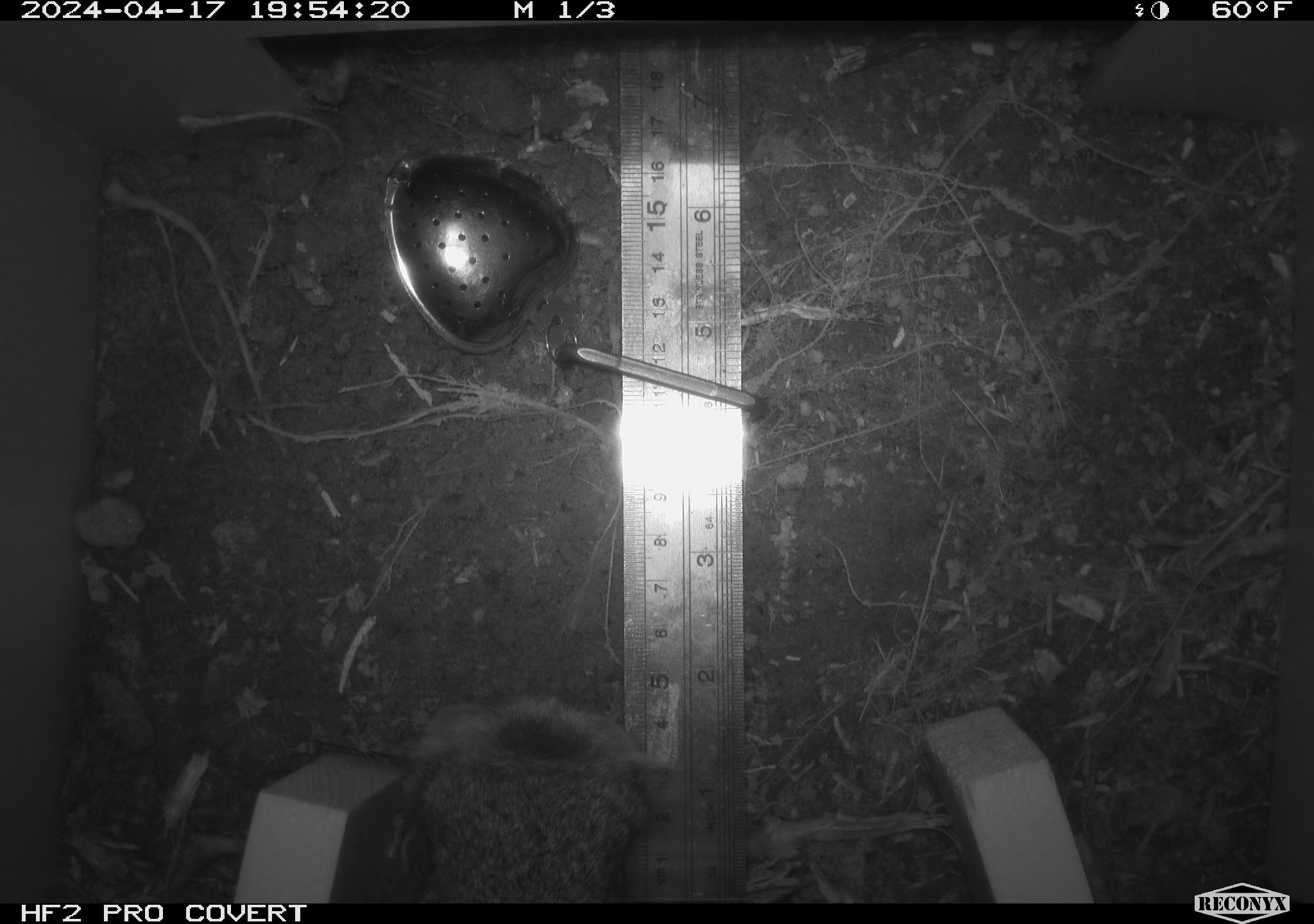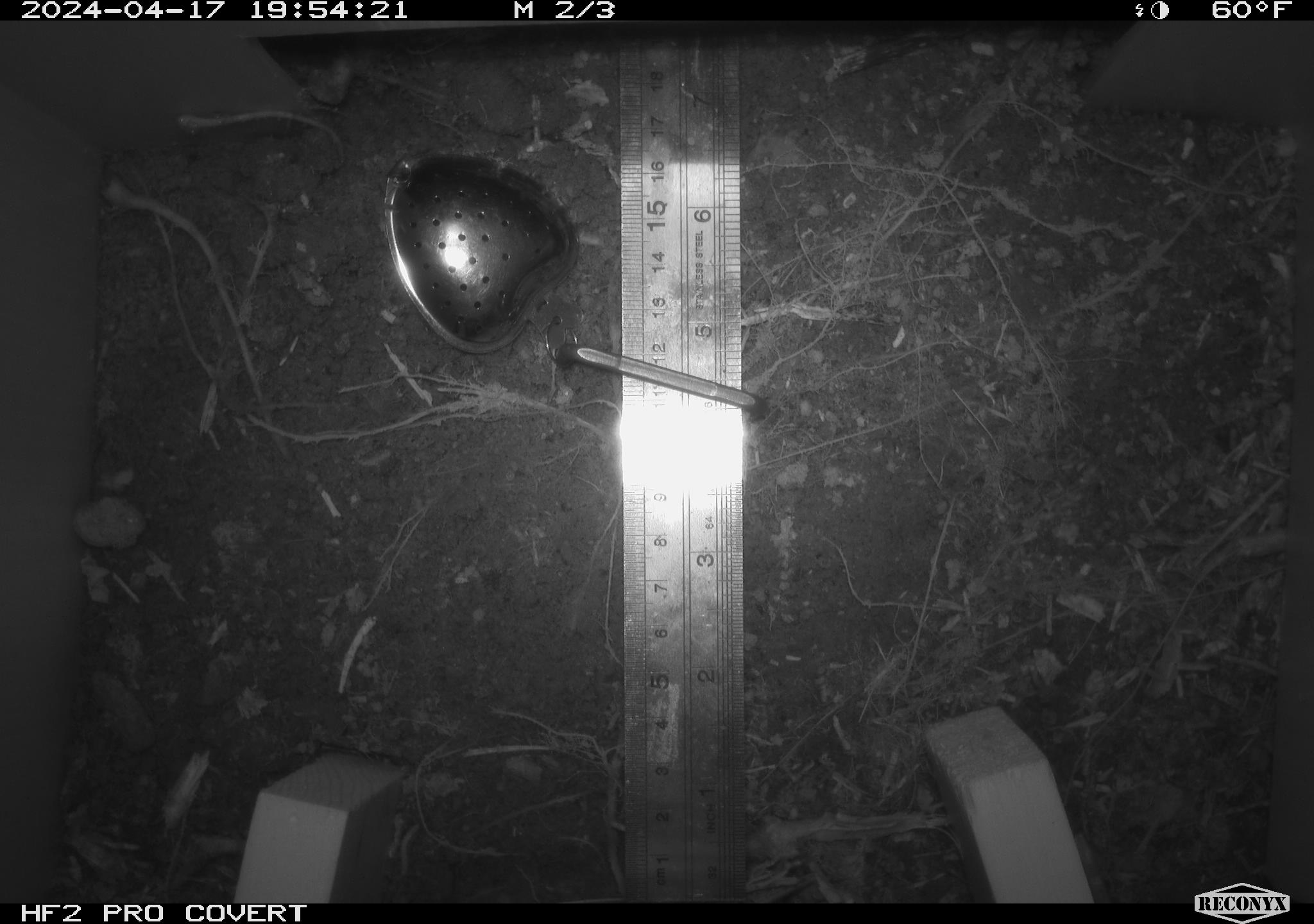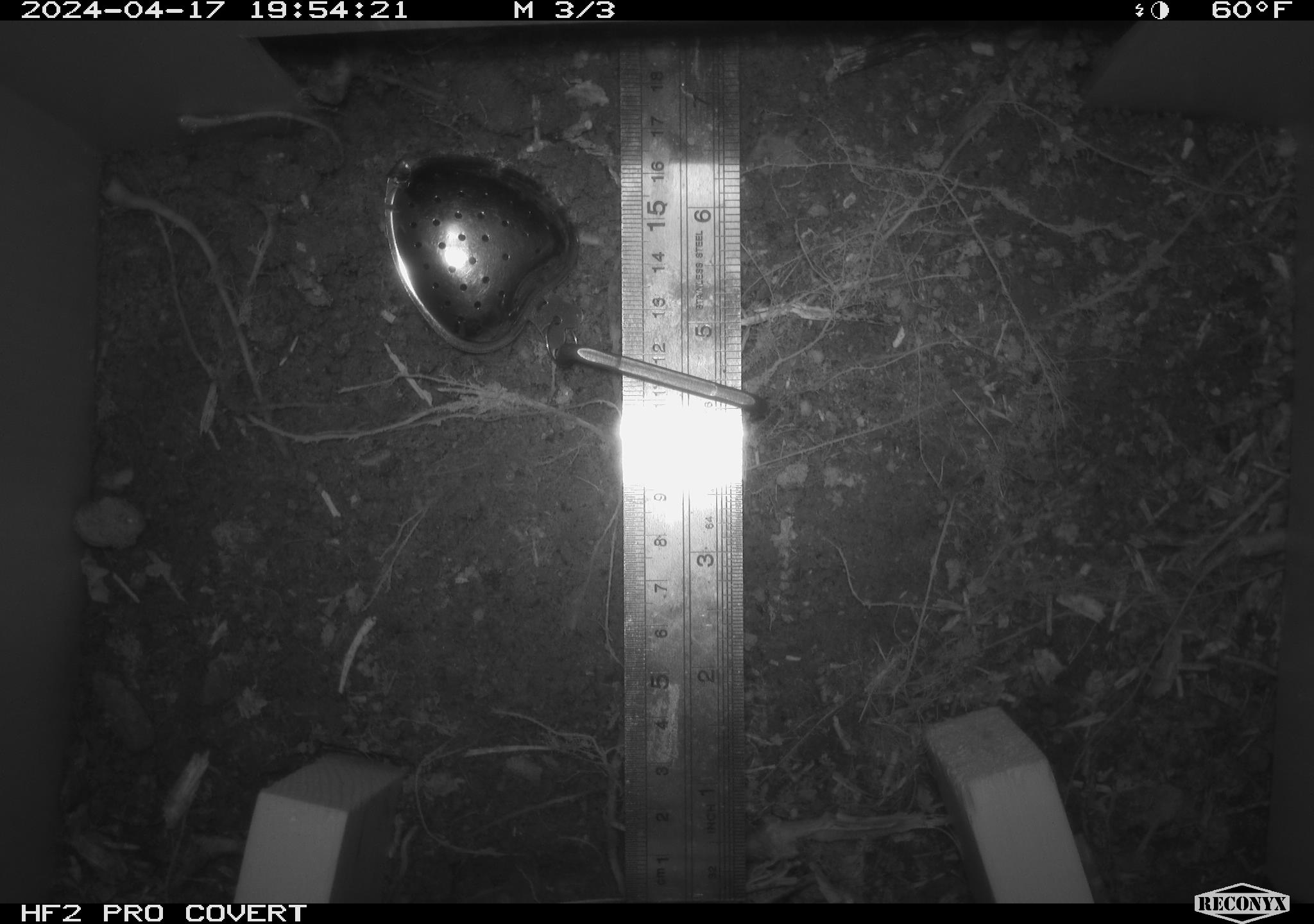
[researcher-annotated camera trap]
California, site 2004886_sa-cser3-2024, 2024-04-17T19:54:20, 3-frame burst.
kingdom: Animalia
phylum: Chordata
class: Mammalia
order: Lagomorpha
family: Leporidae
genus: Sylvilagus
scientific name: Sylvilagus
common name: cottontail rabbits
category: sylvilagus species